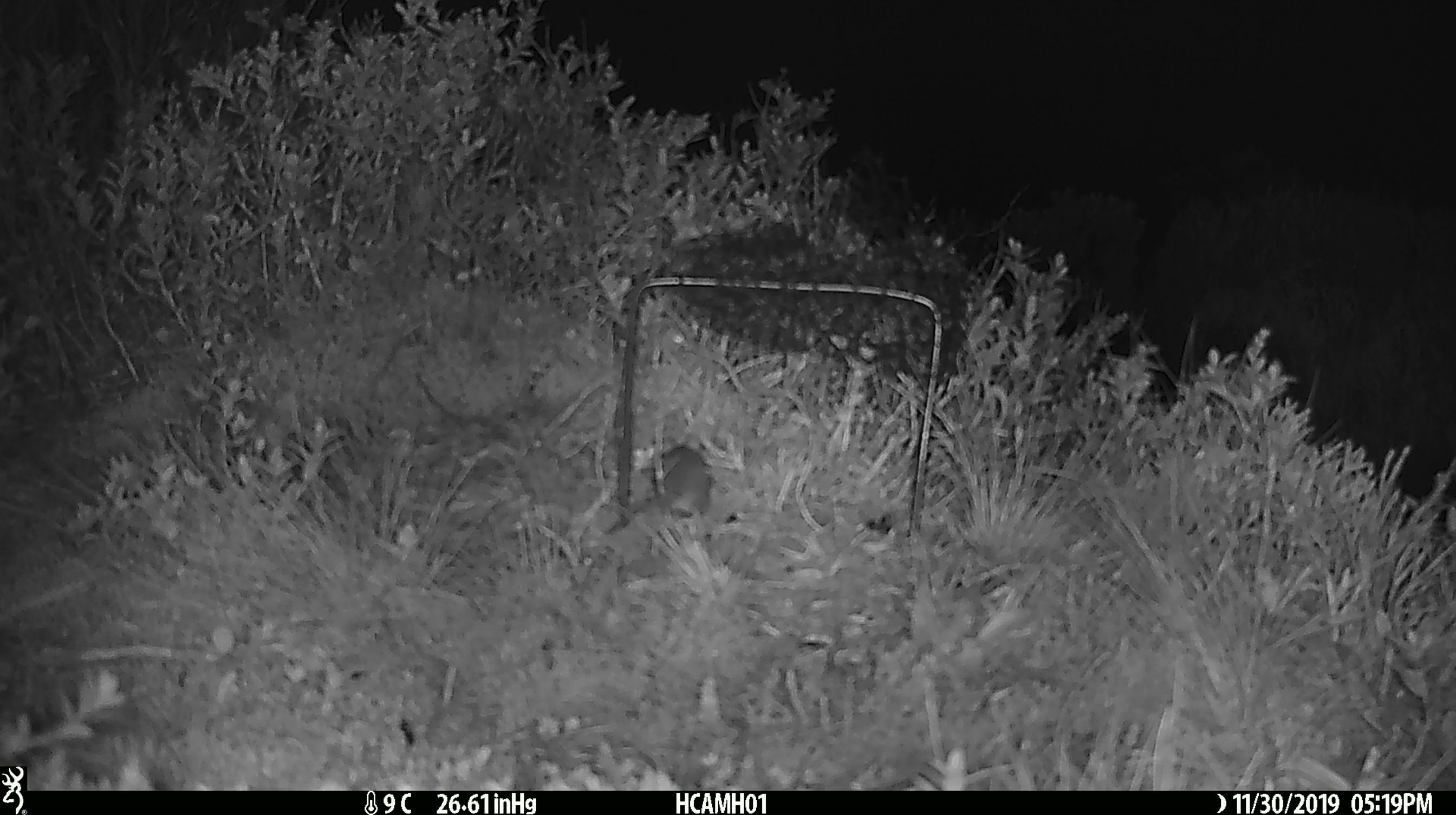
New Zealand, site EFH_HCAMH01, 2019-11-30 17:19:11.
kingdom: Animalia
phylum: Chordata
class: Mammalia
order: Rodentia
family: Muridae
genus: Mus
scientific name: Mus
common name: mouse